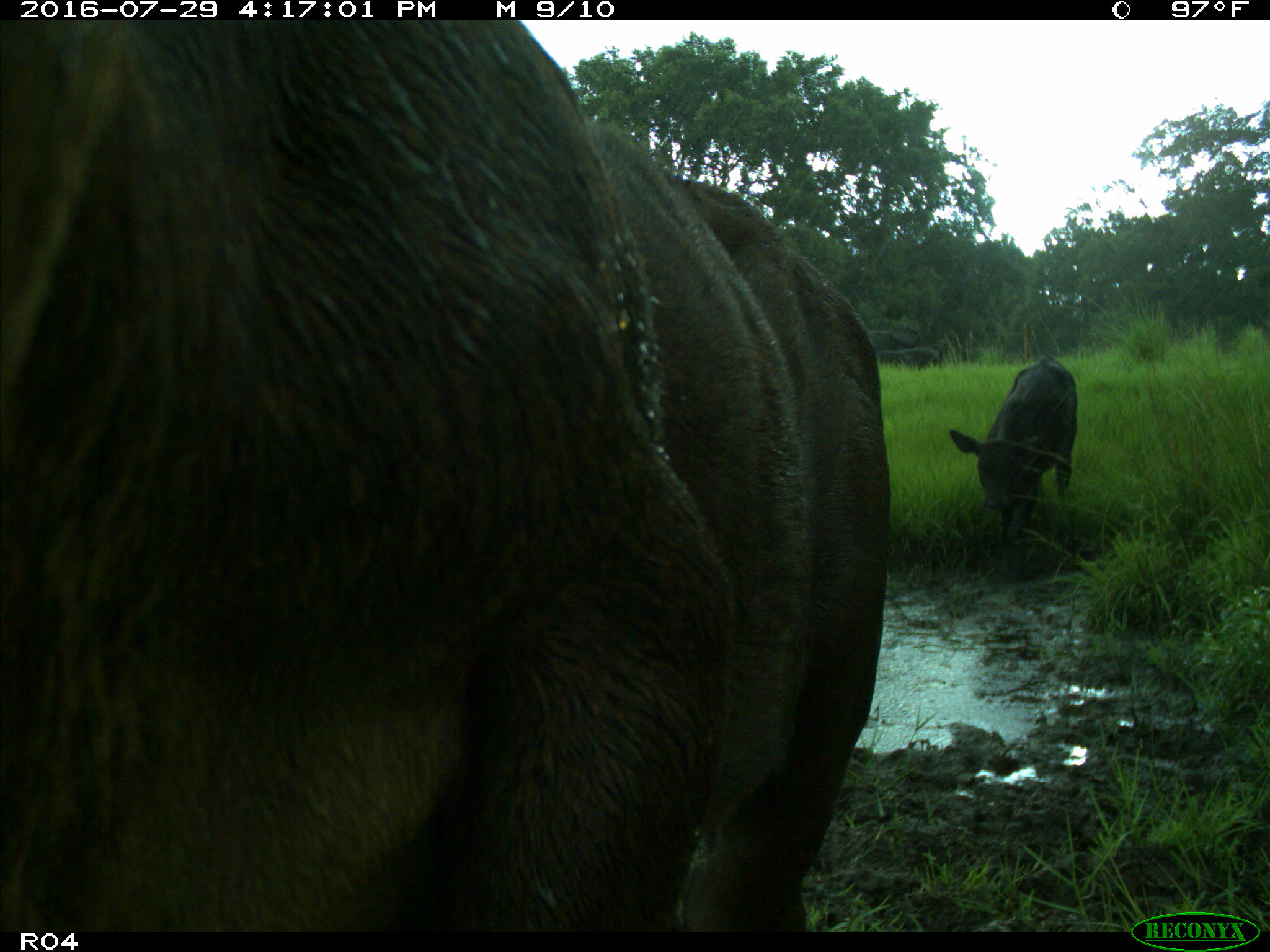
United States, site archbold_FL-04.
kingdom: Animalia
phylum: Chordata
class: Mammalia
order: Artiodactyla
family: Bovidae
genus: Bos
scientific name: Bos taurus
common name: domestic cow